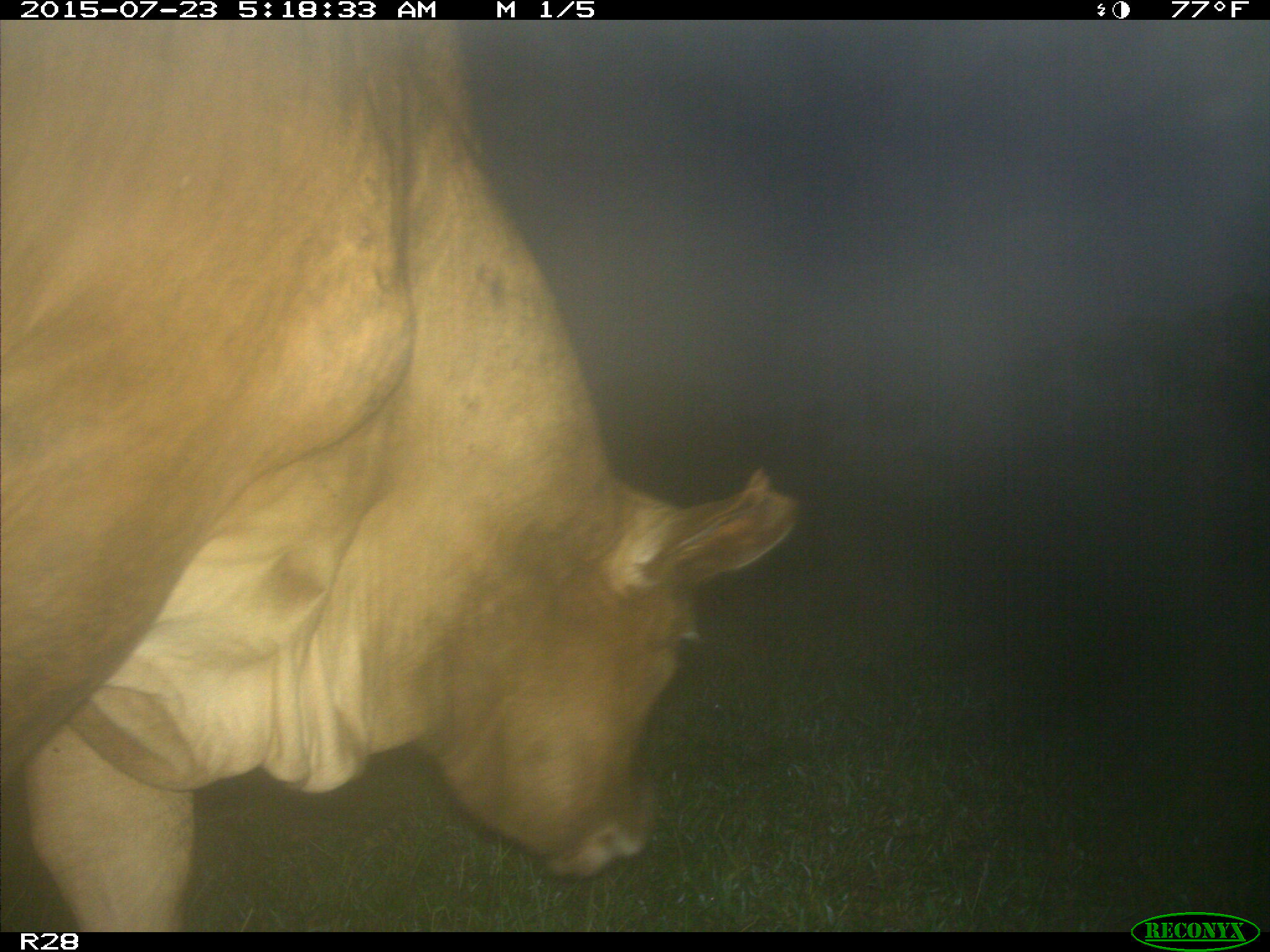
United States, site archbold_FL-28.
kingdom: Animalia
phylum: Chordata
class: Mammalia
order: Artiodactyla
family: Bovidae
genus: Bos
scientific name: Bos taurus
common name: domestic cow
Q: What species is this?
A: Bos taurus (domestic cow).